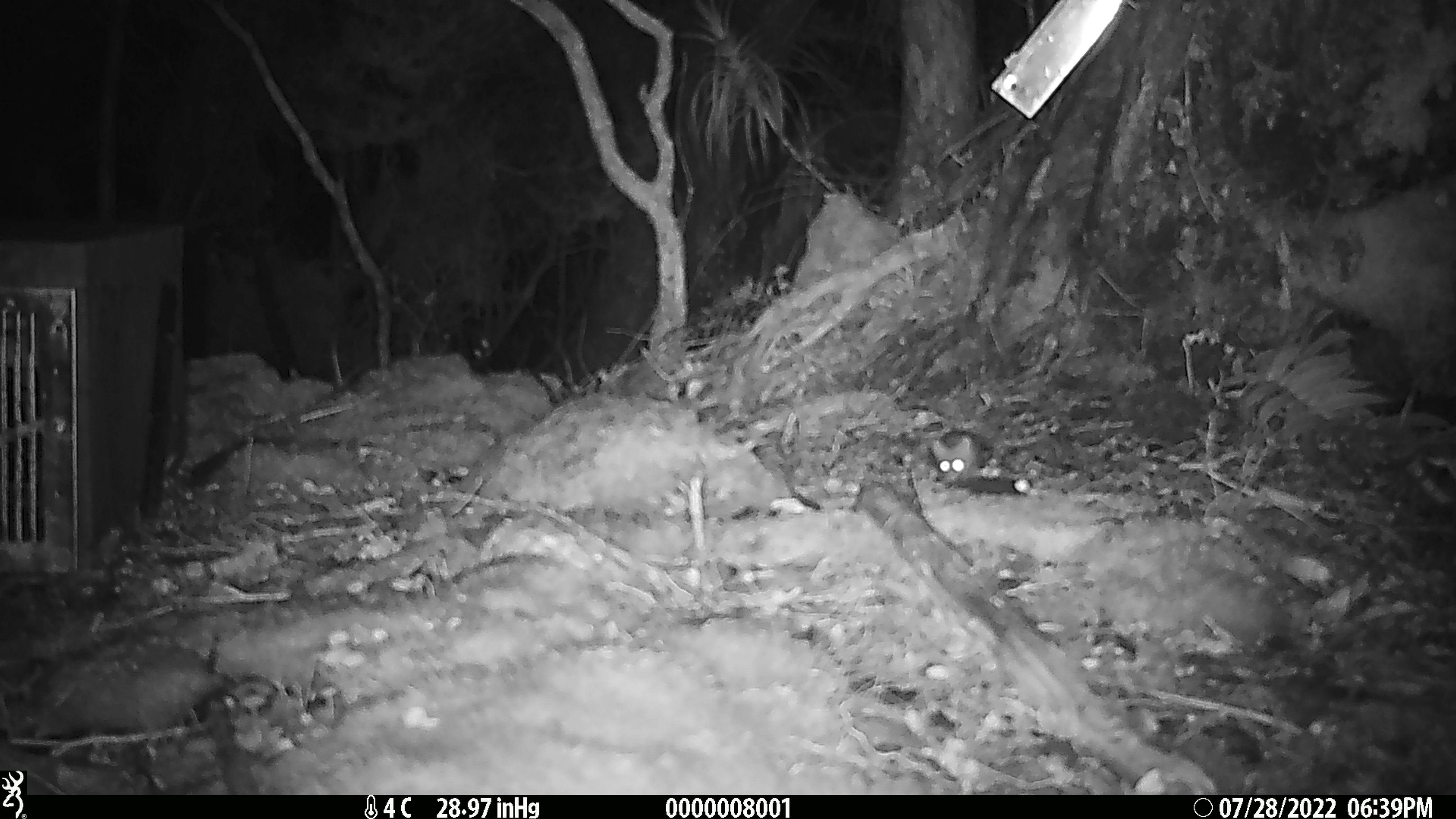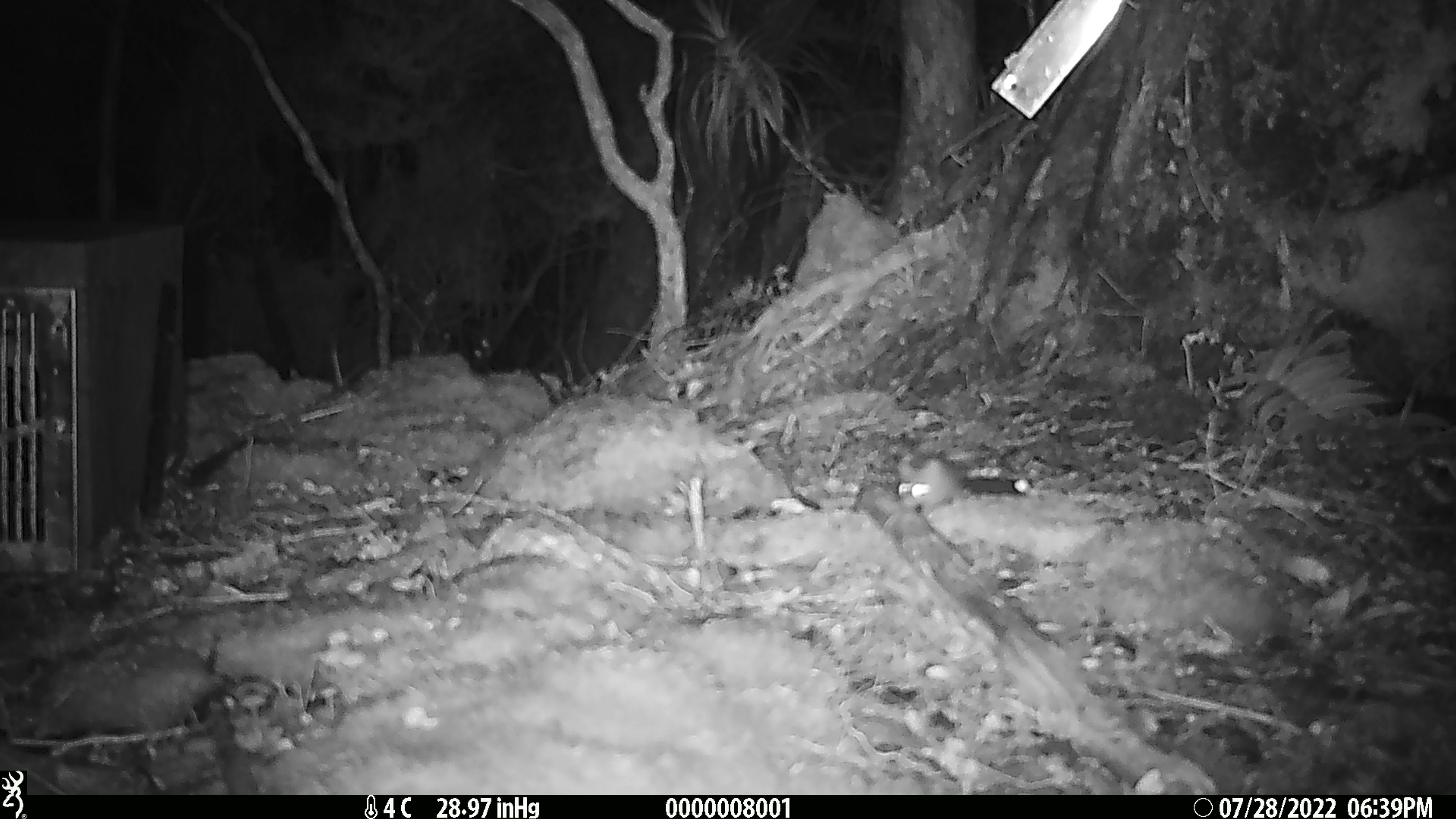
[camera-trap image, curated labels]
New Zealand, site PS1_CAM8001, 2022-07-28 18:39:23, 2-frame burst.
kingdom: Animalia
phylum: Chordata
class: Mammalia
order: Rodentia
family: Muridae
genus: Mus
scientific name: Mus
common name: mouse